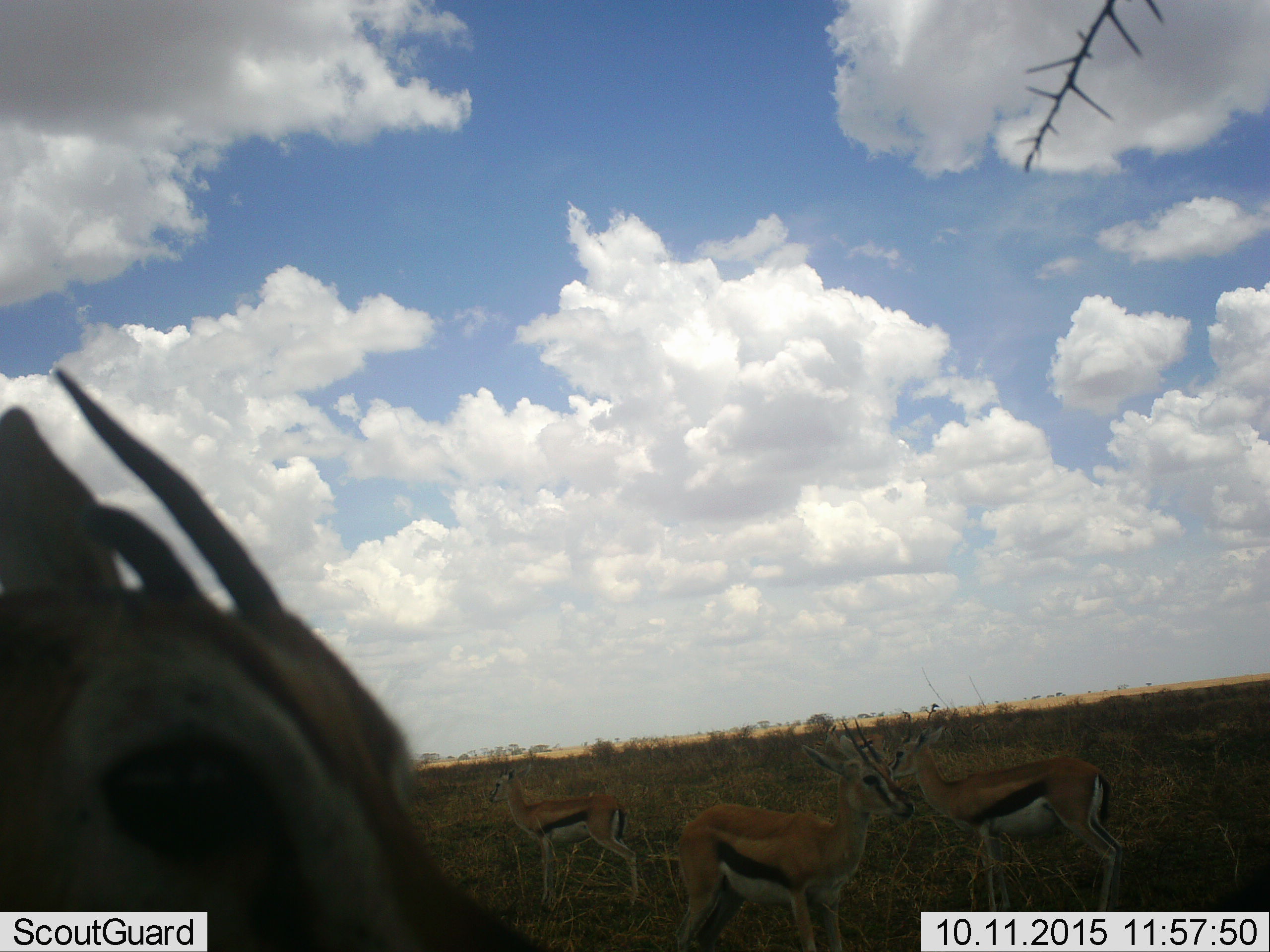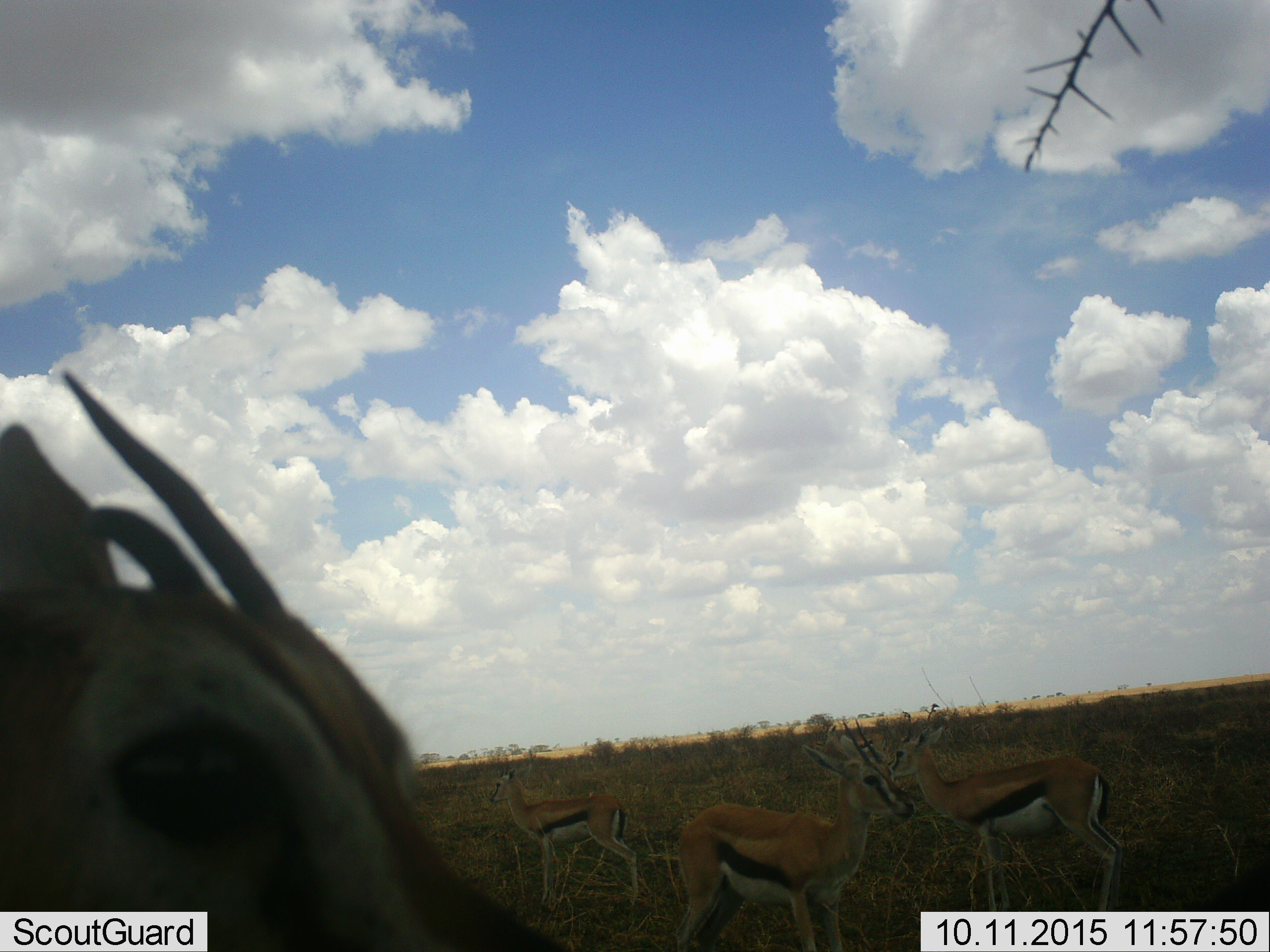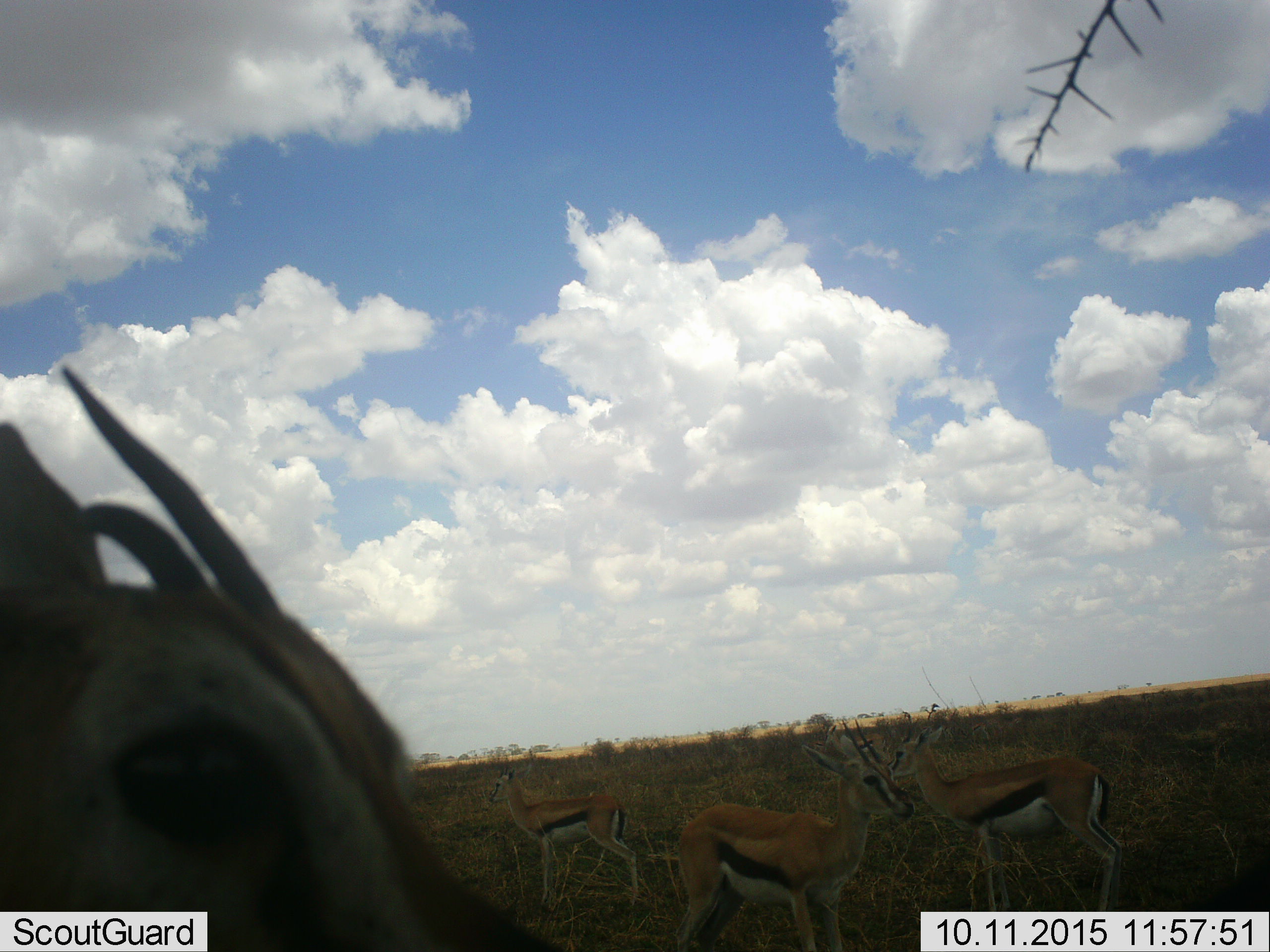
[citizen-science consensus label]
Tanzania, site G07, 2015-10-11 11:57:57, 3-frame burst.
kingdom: Animalia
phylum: Chordata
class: Mammalia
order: Artiodactyla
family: Bovidae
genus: Eudorcas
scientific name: Eudorcas thomsonii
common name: thomson's gazelle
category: gazellethomsons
Gazellethomsons (thomson's gazelle) (Eudorcas thomsonii), count 5. Behavior (volunteer vote fractions): standing 100%, resting 0%, moving 0%, interacting 0%. Young present (vote fraction): 0%. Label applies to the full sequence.